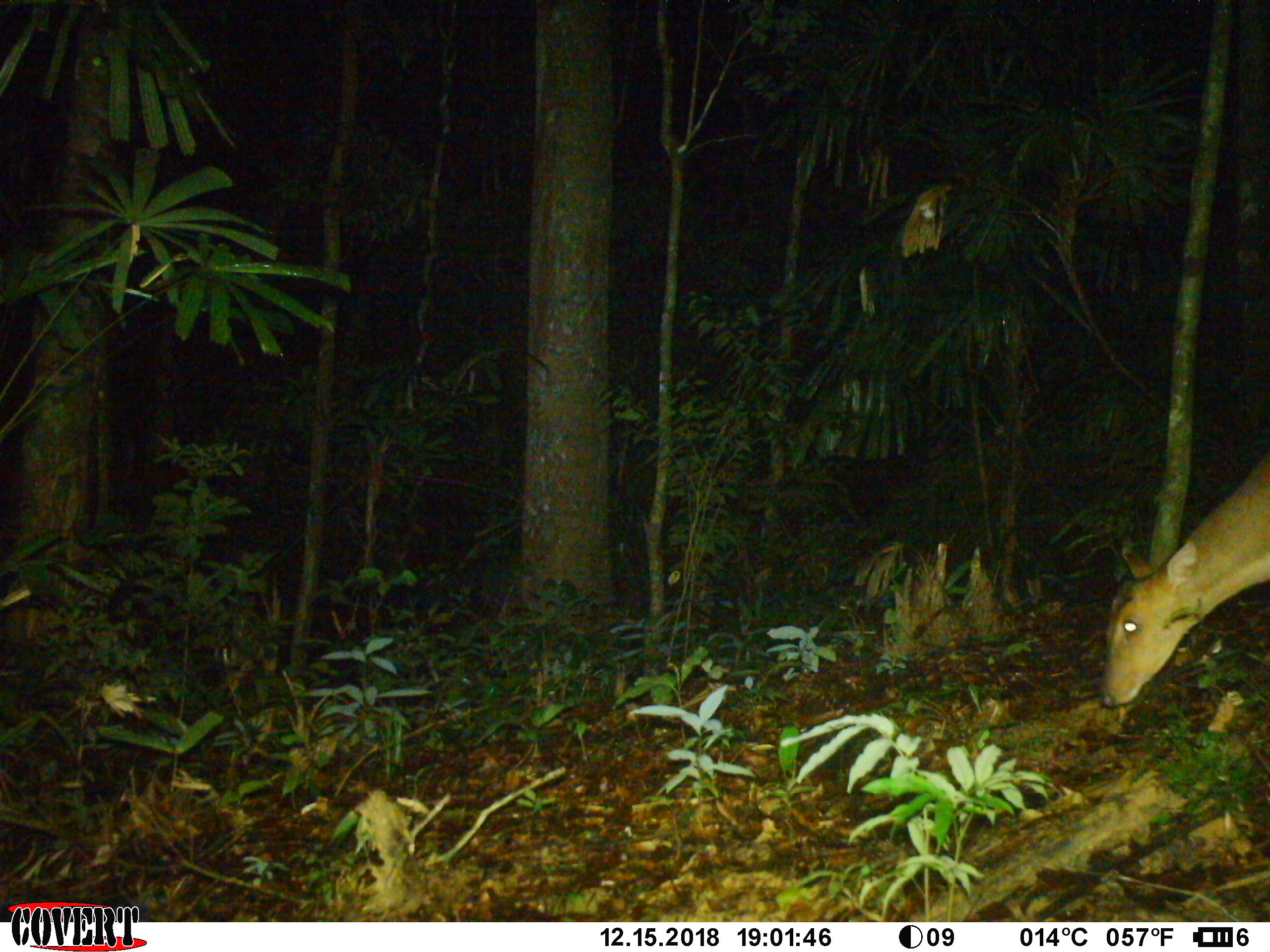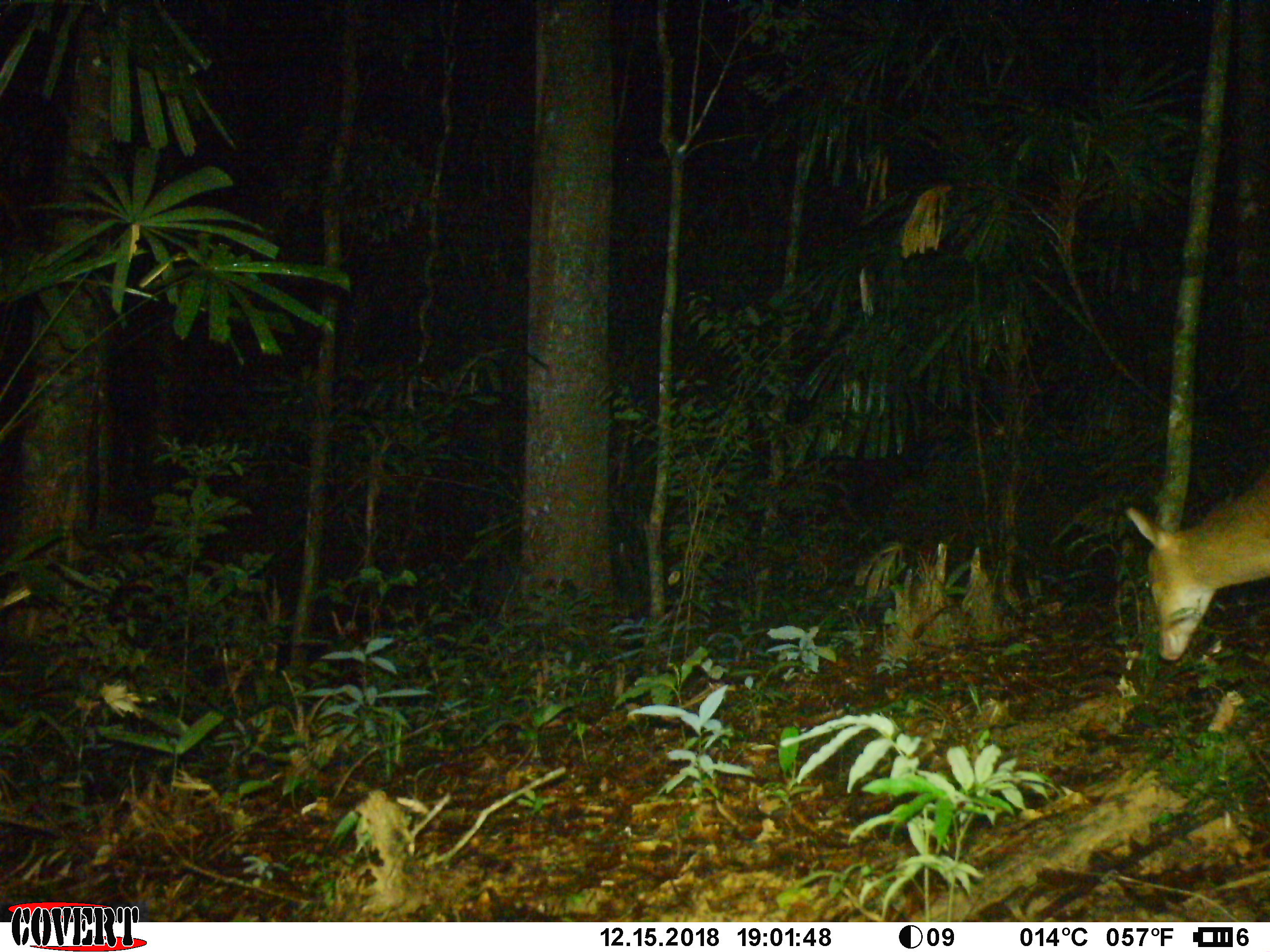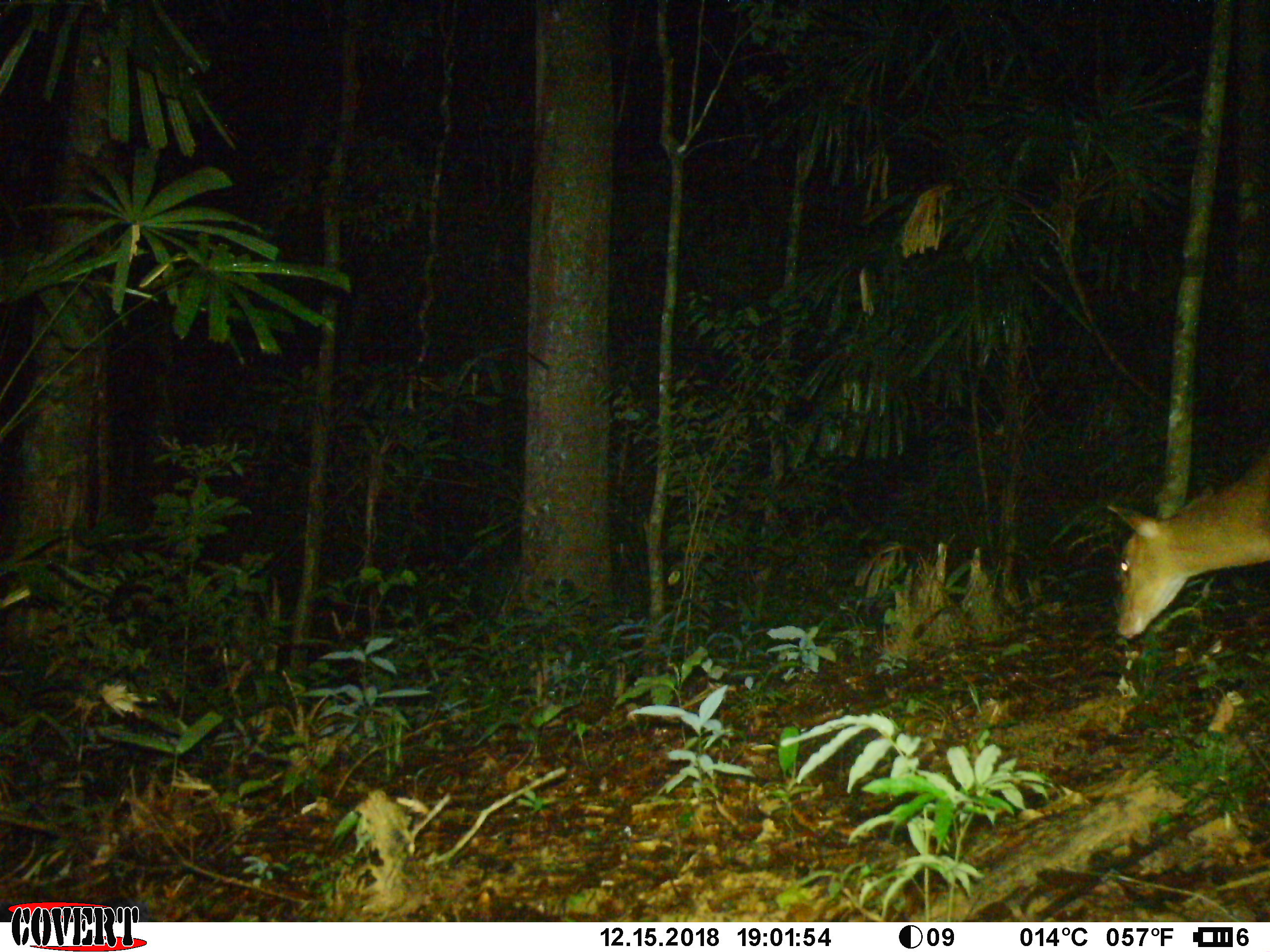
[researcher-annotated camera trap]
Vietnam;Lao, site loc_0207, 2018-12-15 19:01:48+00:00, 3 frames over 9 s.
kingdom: Animalia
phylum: Chordata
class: Mammalia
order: Artiodactyla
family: Cervidae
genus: Muntiacus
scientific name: Muntiacus vuquangensis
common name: large-antlered muntjac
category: large antlered muntjac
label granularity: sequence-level